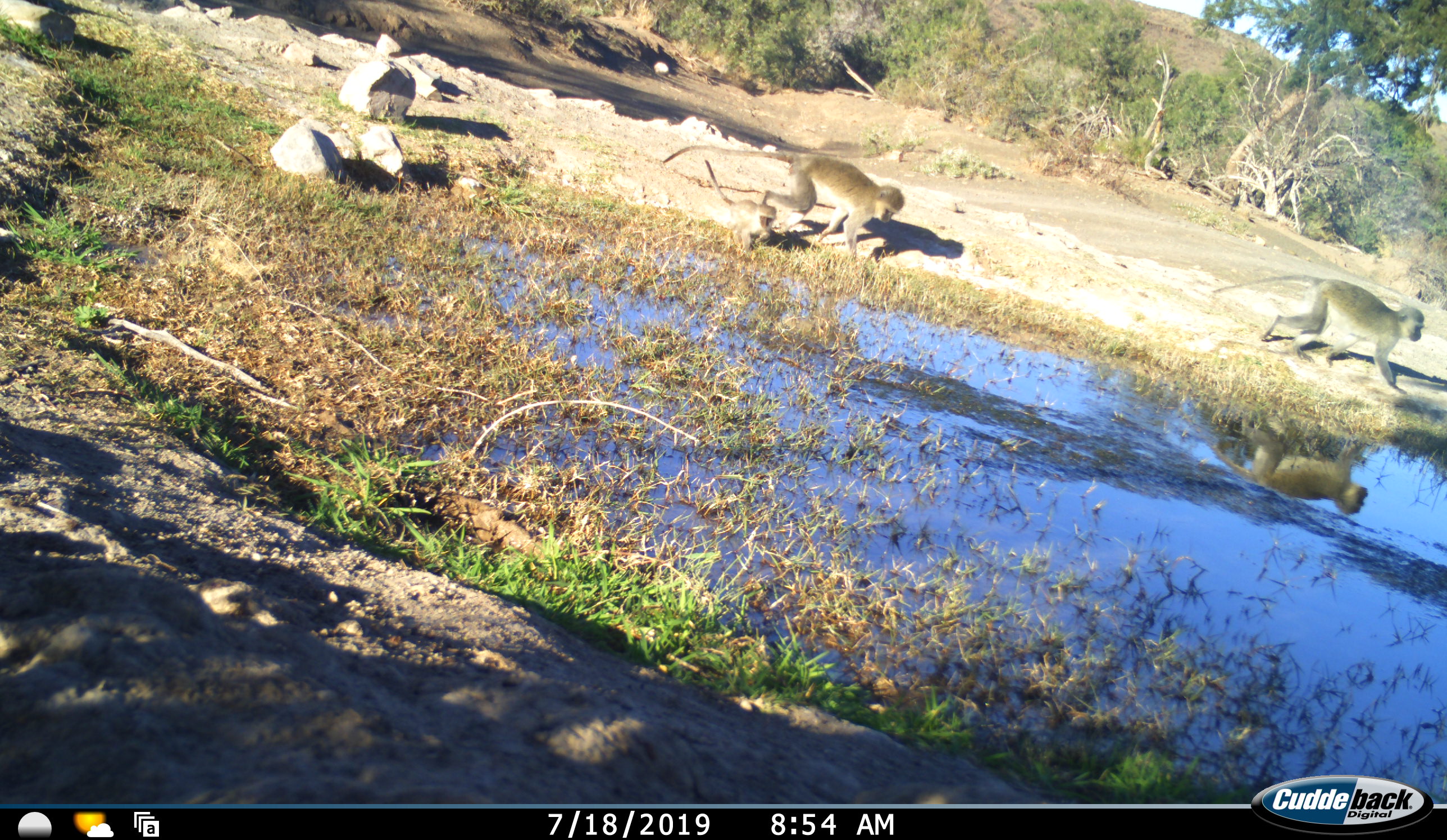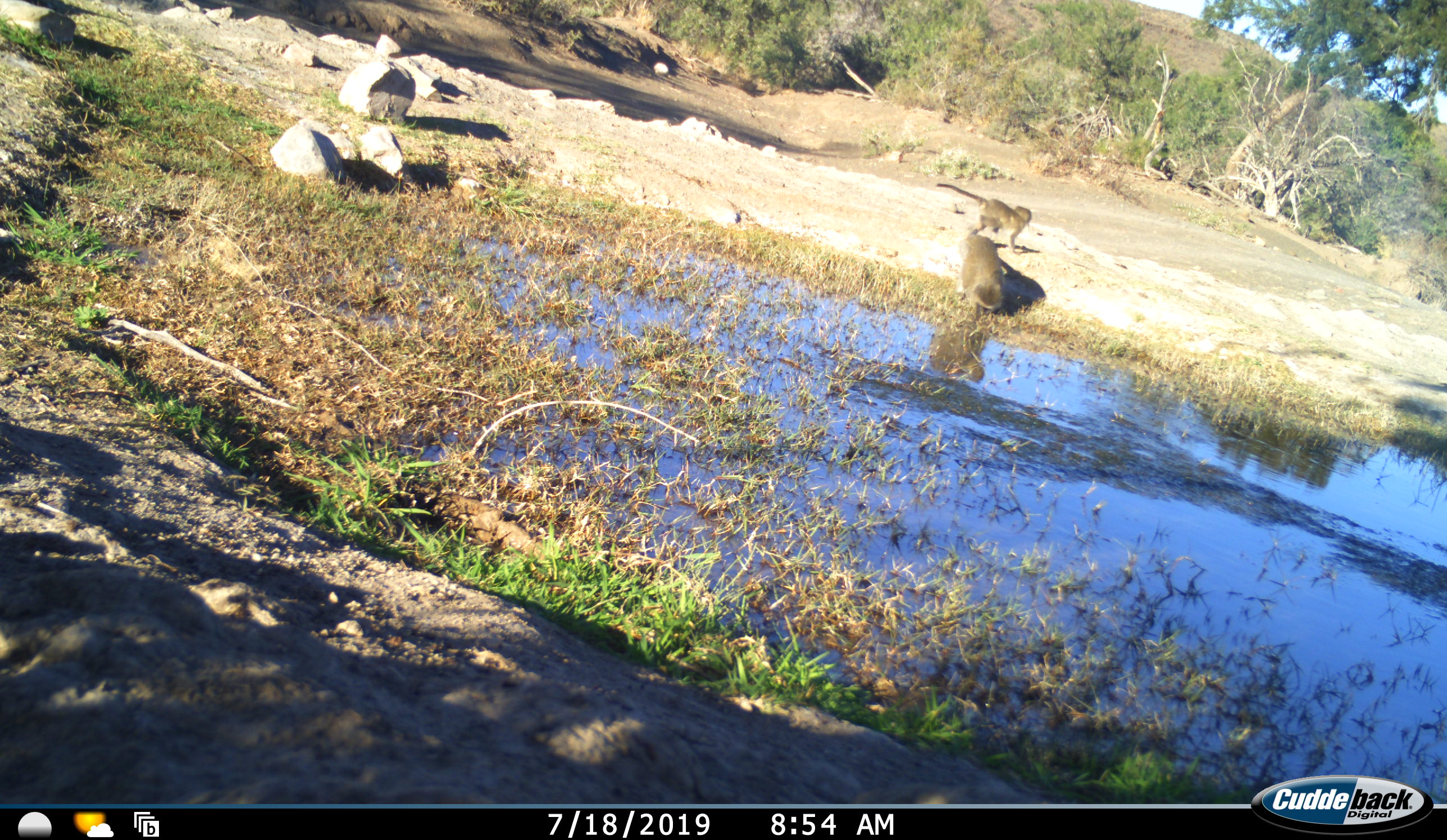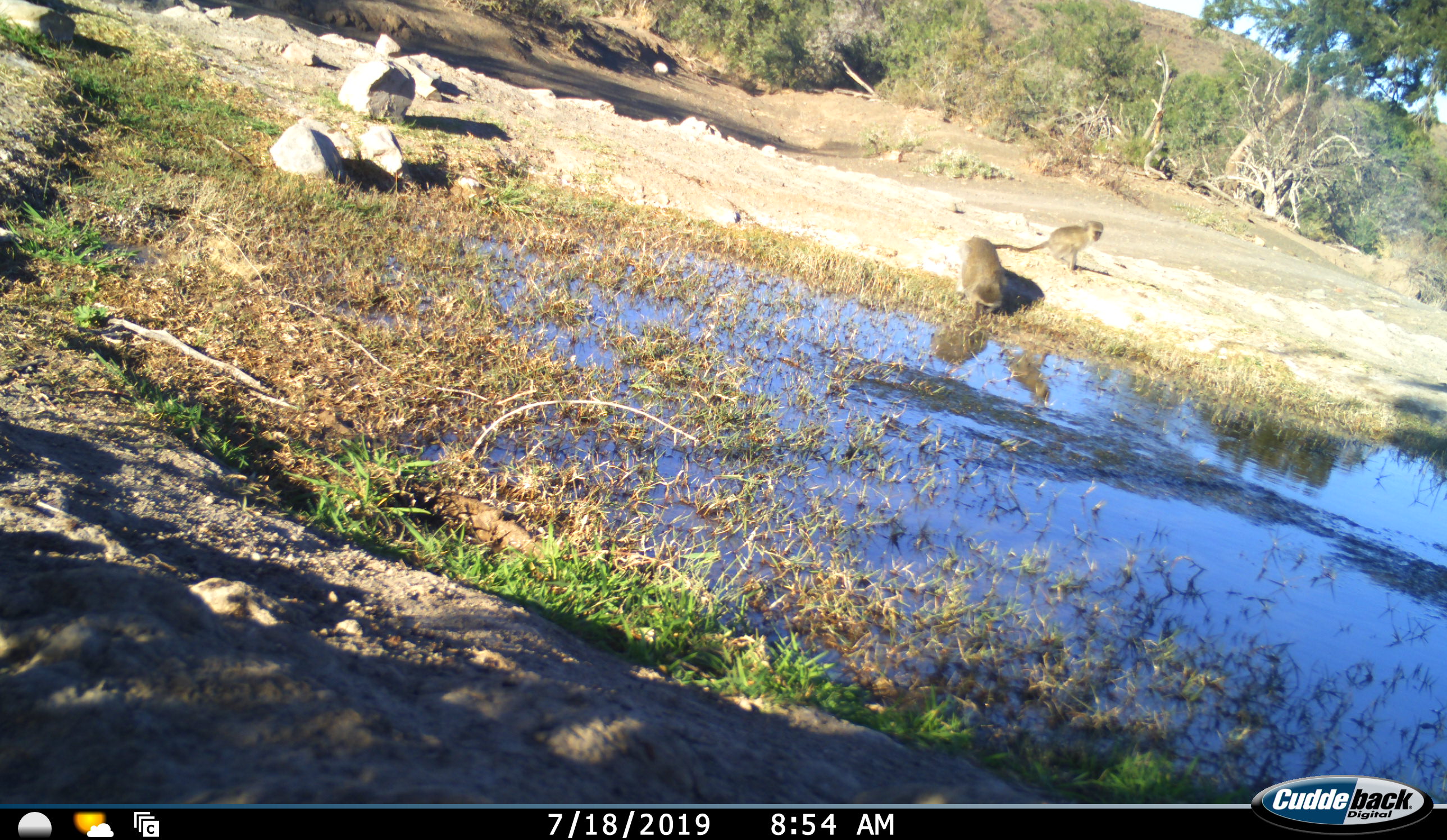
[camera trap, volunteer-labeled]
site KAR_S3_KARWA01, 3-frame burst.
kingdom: Animalia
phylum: Chordata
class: Mammalia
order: Primates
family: Cercopithecidae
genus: Chlorocebus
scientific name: Chlorocebus pygerythrus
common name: vervet monkey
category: monkeyvervet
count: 3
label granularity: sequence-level